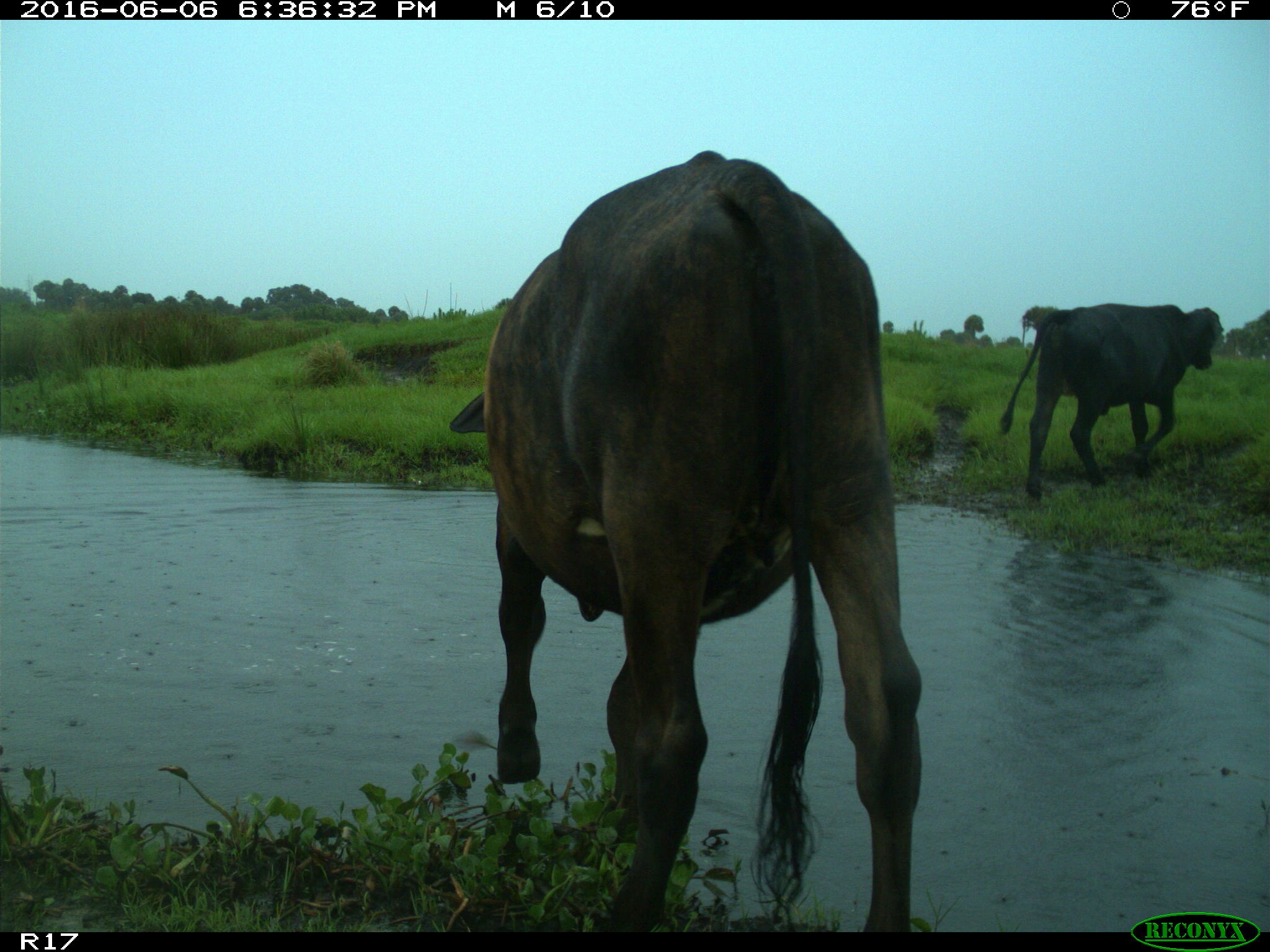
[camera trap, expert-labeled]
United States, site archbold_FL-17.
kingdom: Animalia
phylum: Chordata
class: Mammalia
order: Artiodactyla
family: Bovidae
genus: Bos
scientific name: Bos taurus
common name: domestic cow